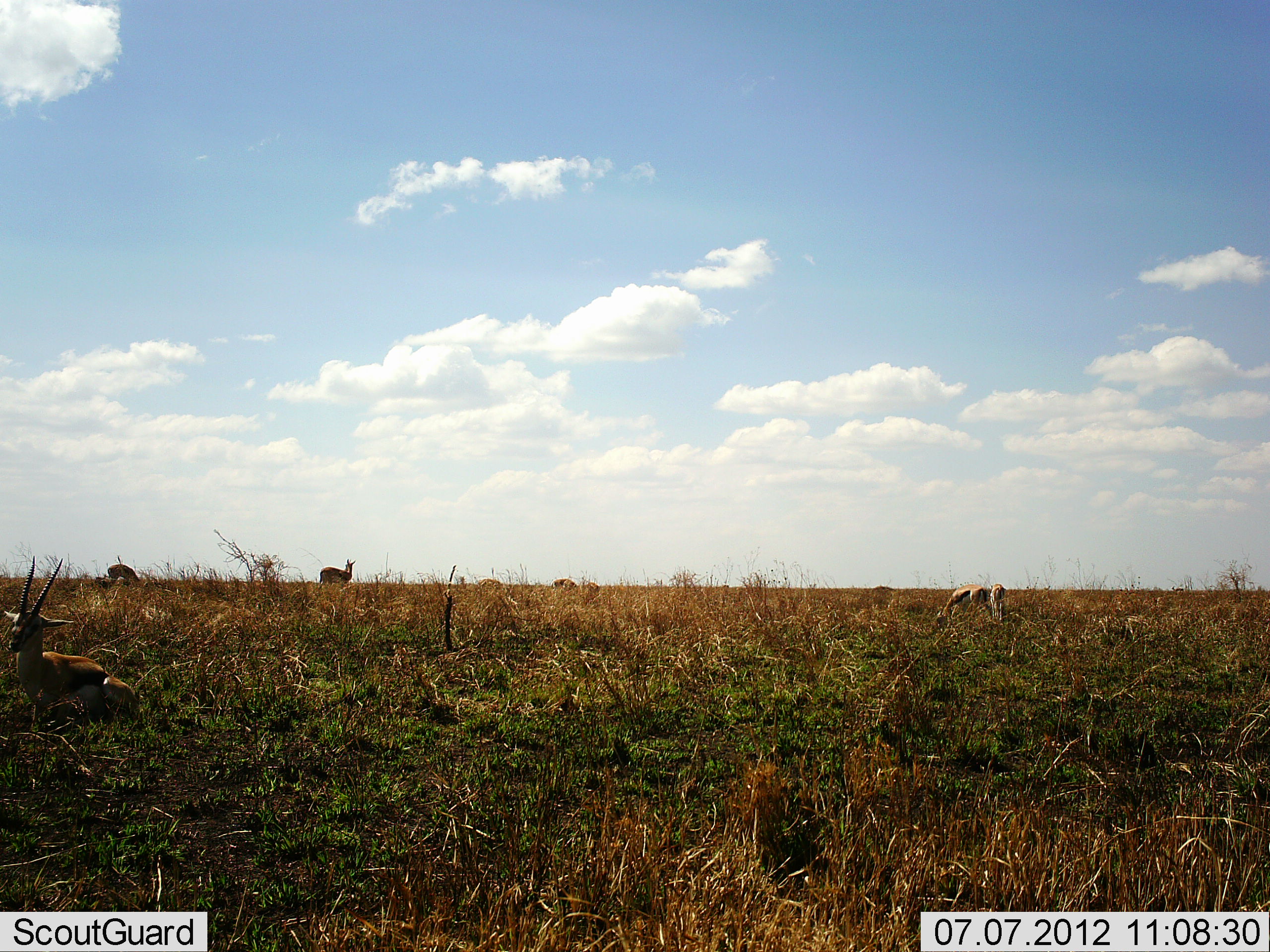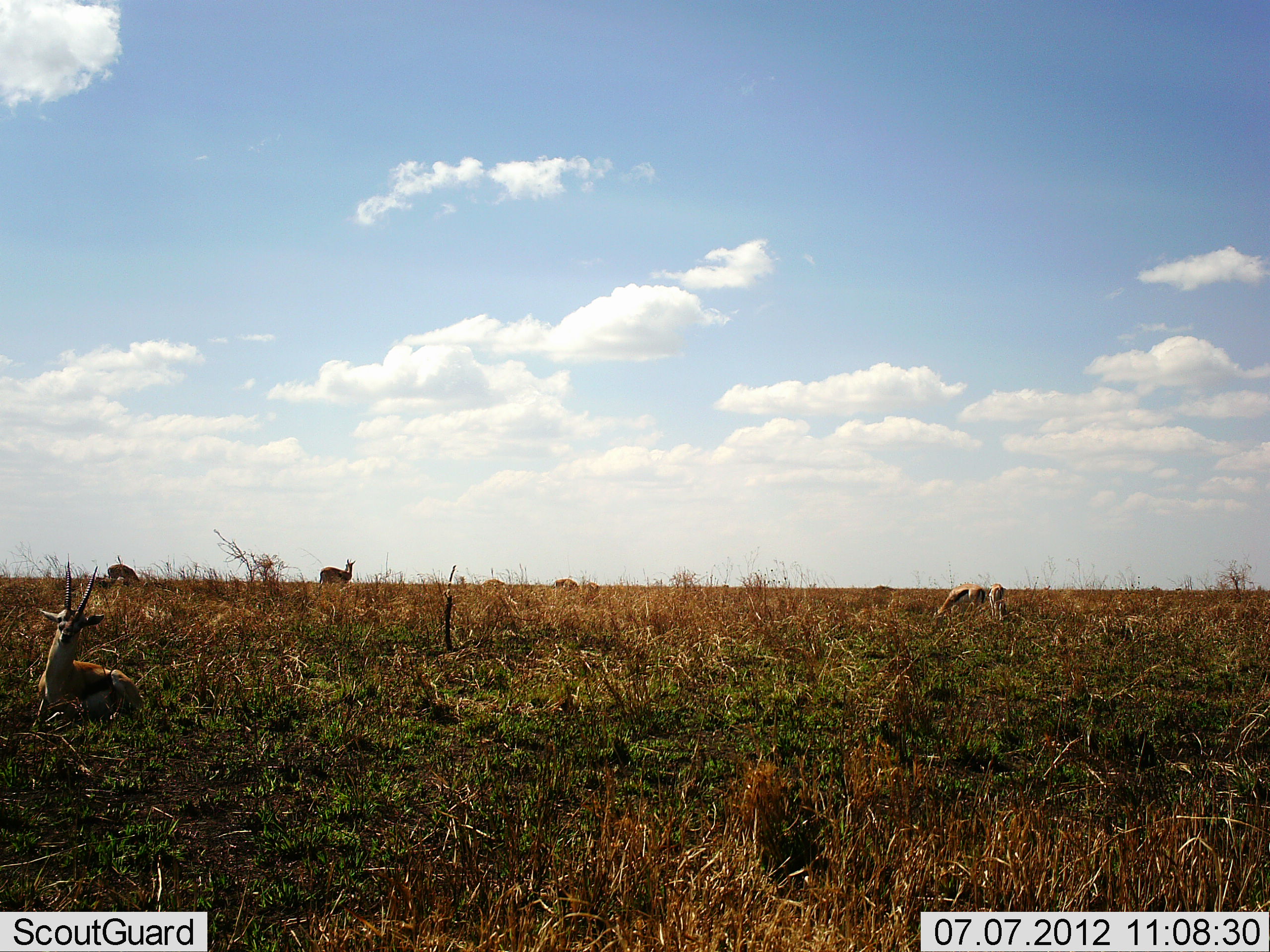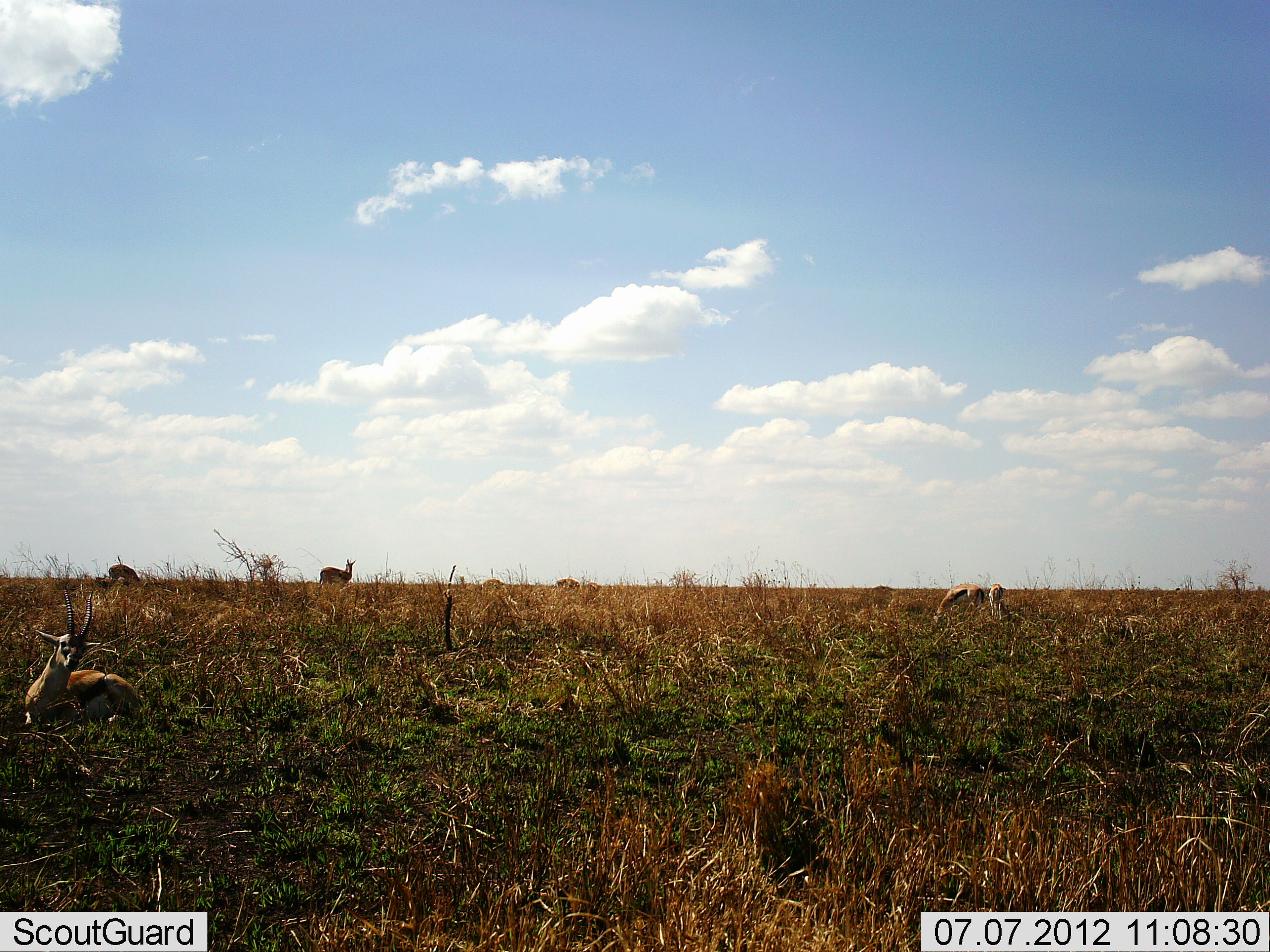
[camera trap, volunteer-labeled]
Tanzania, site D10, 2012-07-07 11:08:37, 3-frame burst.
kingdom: Animalia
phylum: Chordata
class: Mammalia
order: Artiodactyla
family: Bovidae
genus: Eudorcas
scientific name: Eudorcas thomsonii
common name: thomson's gazelle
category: gazellethomsons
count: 5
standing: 80%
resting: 100%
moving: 20%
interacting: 0%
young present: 0%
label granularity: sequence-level